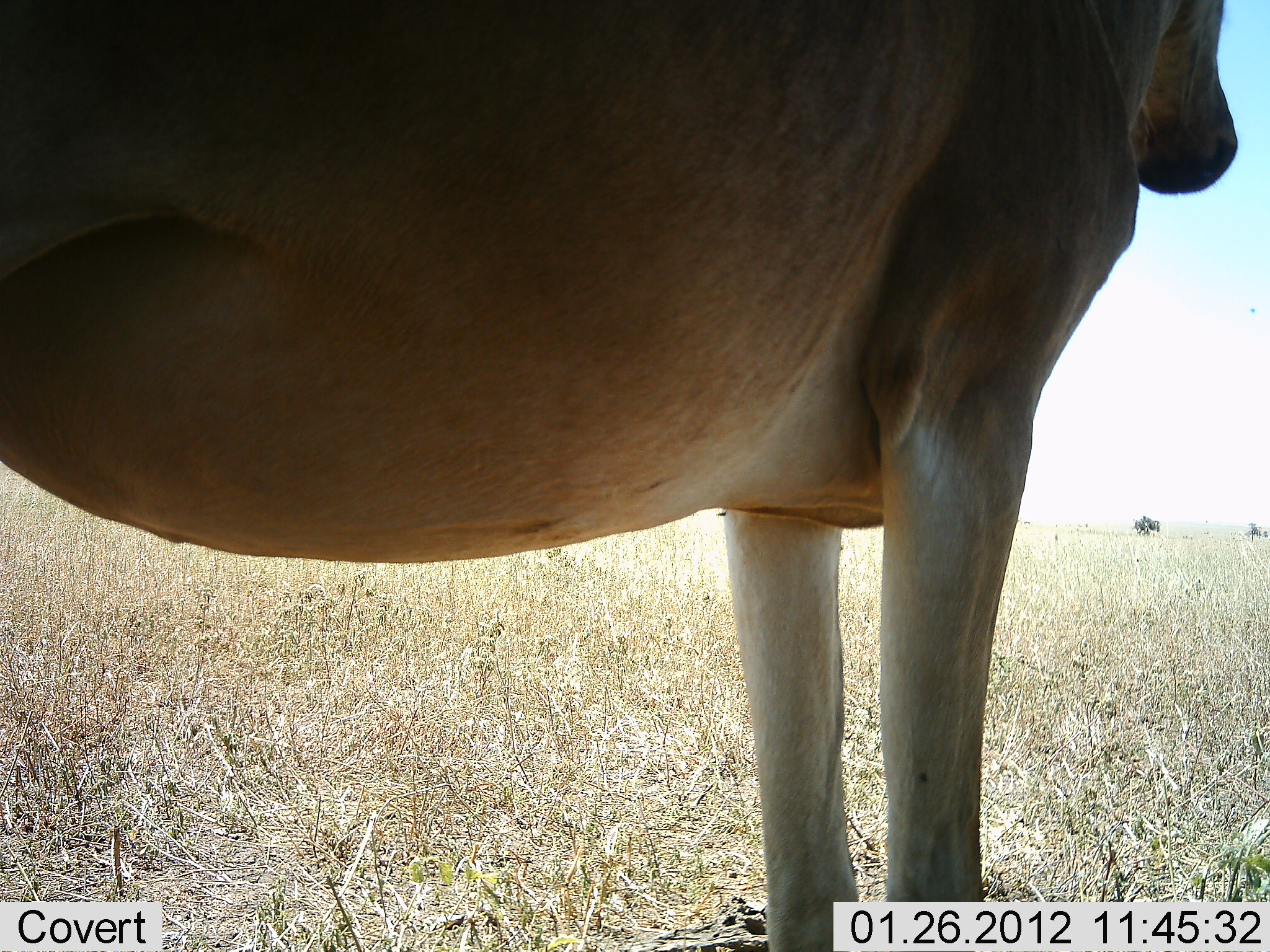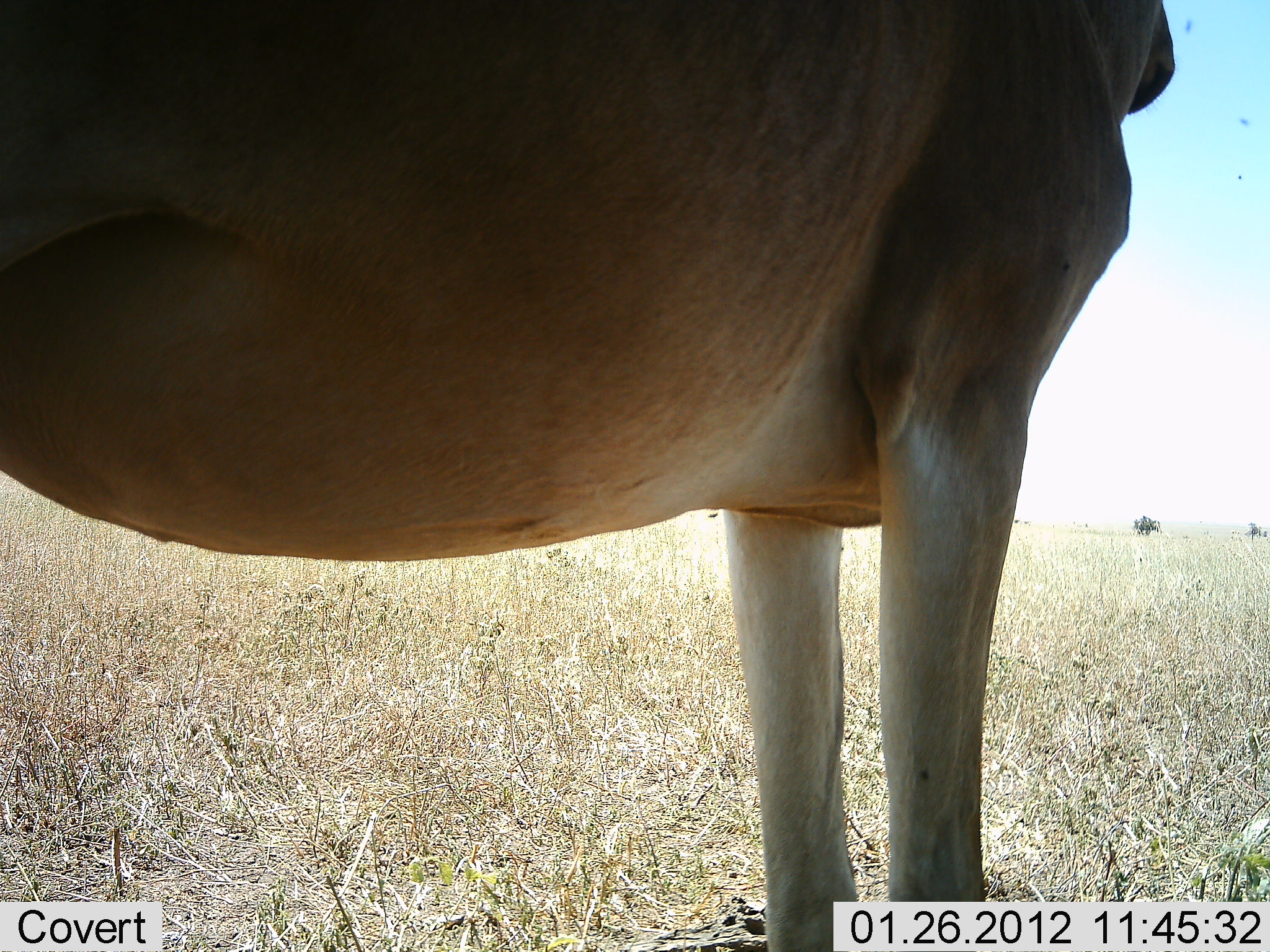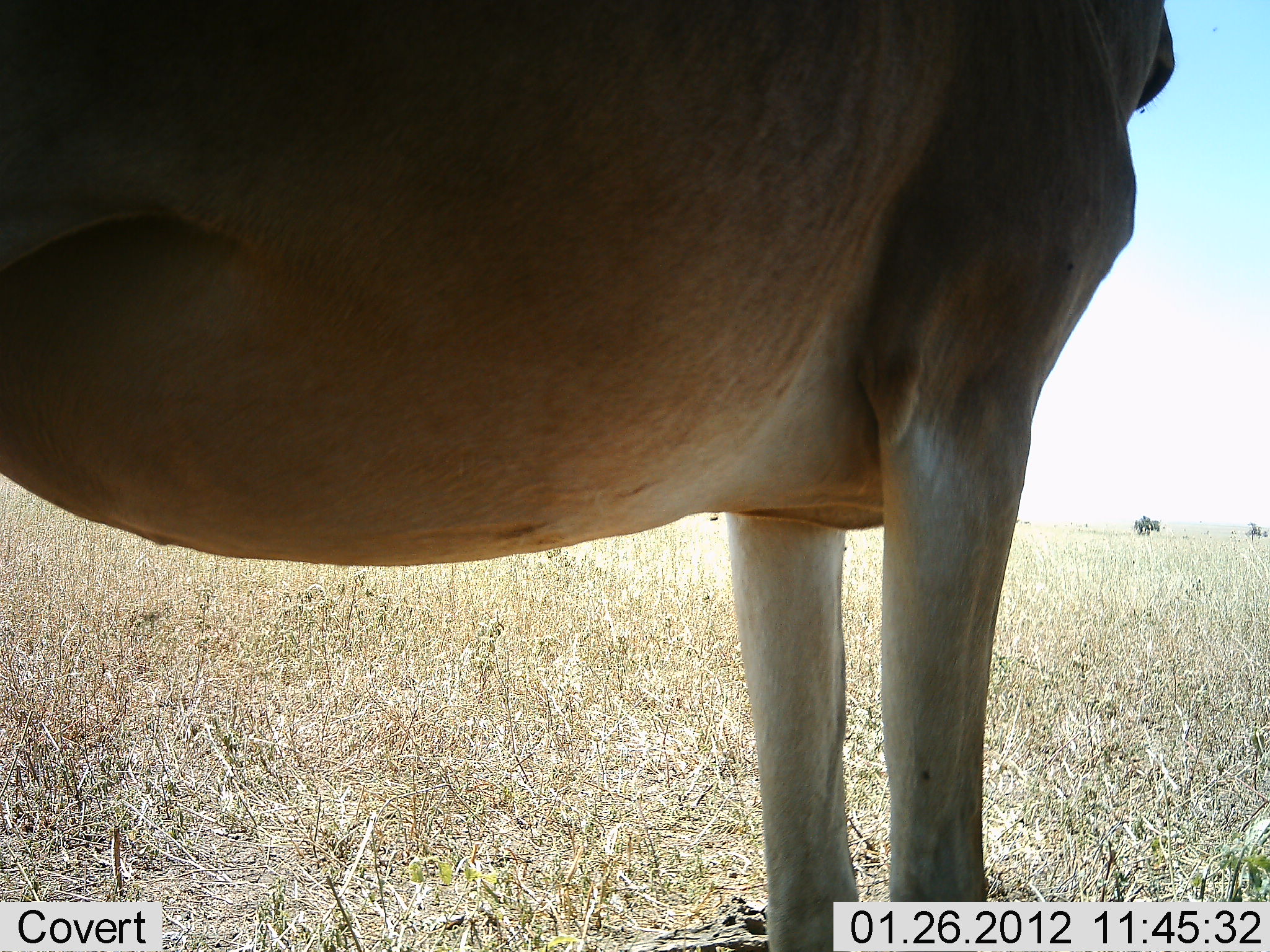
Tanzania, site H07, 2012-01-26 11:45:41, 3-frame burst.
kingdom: Animalia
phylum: Chordata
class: Mammalia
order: Artiodactyla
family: Bovidae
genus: Alcelaphus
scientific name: Alcelaphus buselaphus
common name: hartebeest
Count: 1.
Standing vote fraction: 100%.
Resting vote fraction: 0%.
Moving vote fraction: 0%.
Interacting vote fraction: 0%.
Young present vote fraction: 0%.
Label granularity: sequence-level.